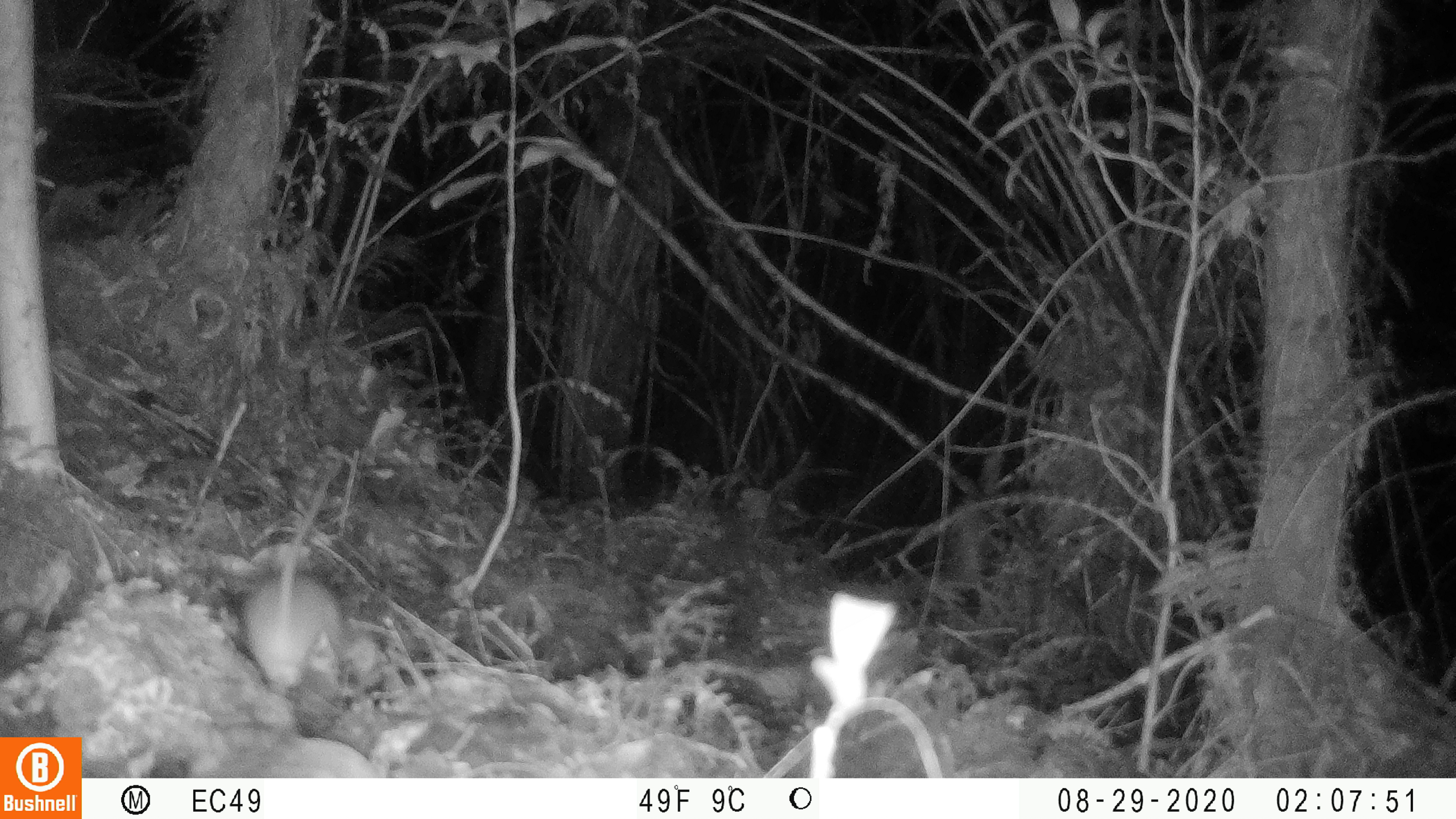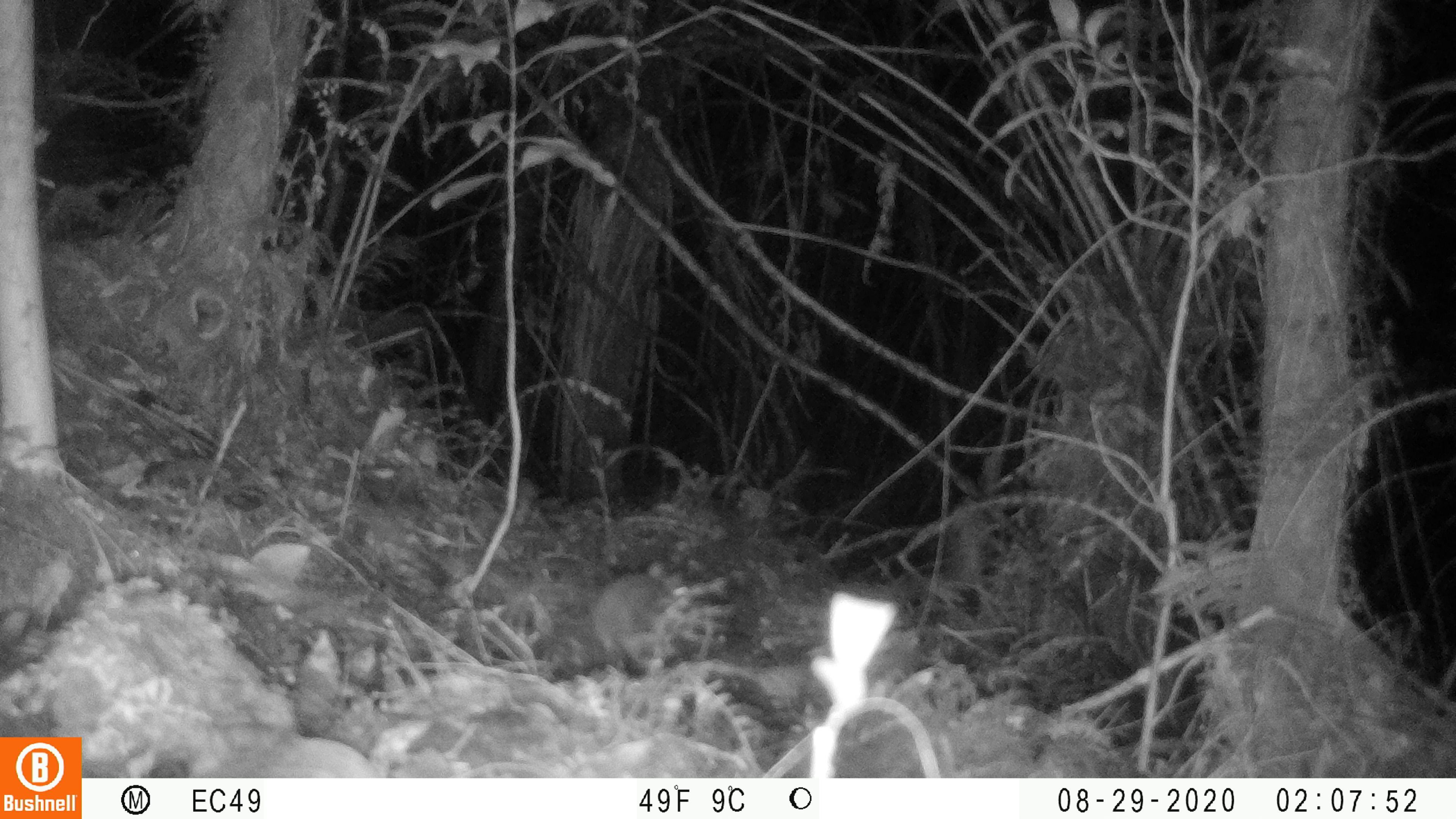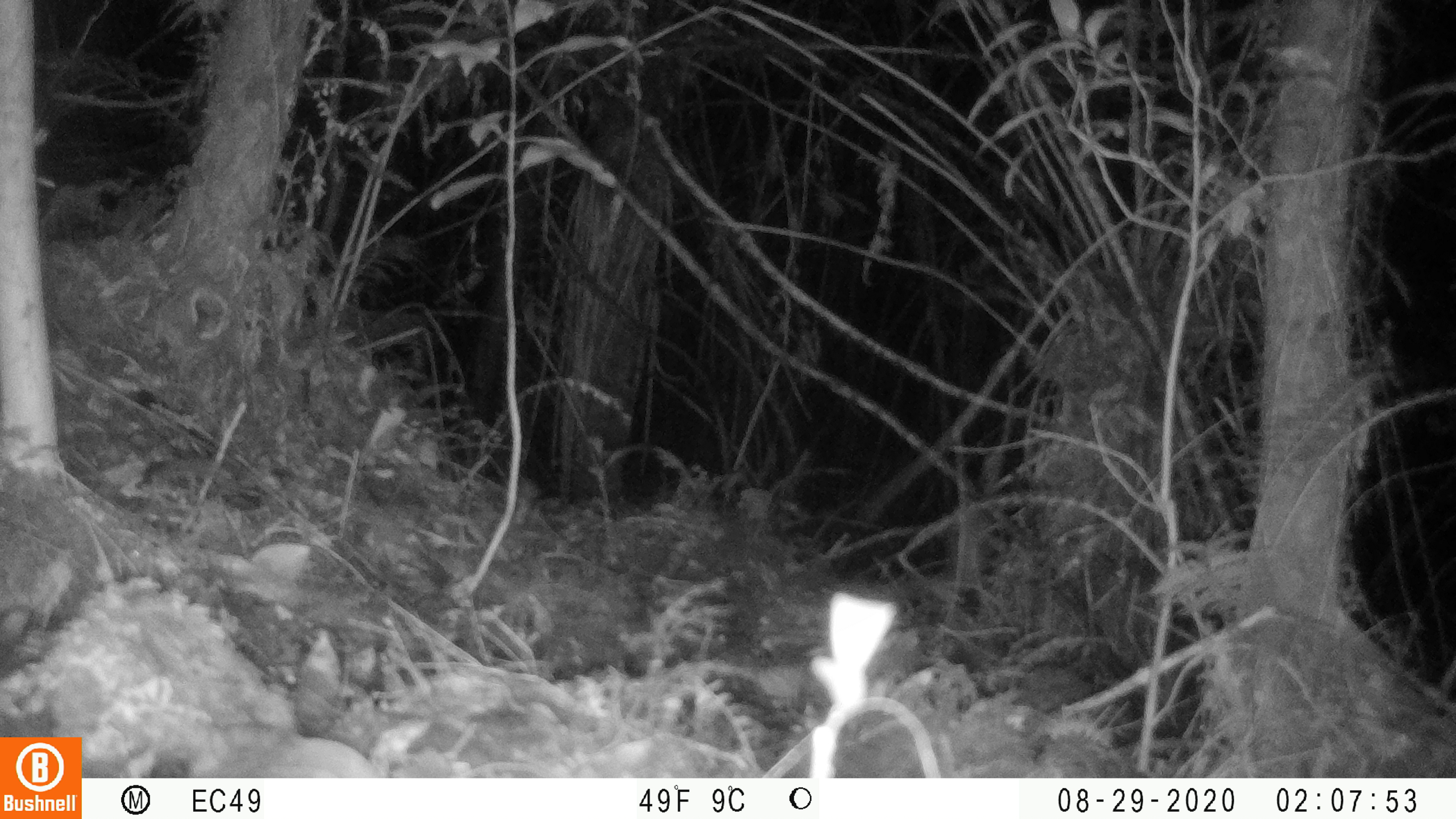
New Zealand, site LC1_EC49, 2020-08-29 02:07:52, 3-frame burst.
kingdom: Animalia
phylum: Chordata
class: Mammalia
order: Rodentia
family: Muridae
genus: Rattus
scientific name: Rattus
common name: rat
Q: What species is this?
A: Rat (Rattus).